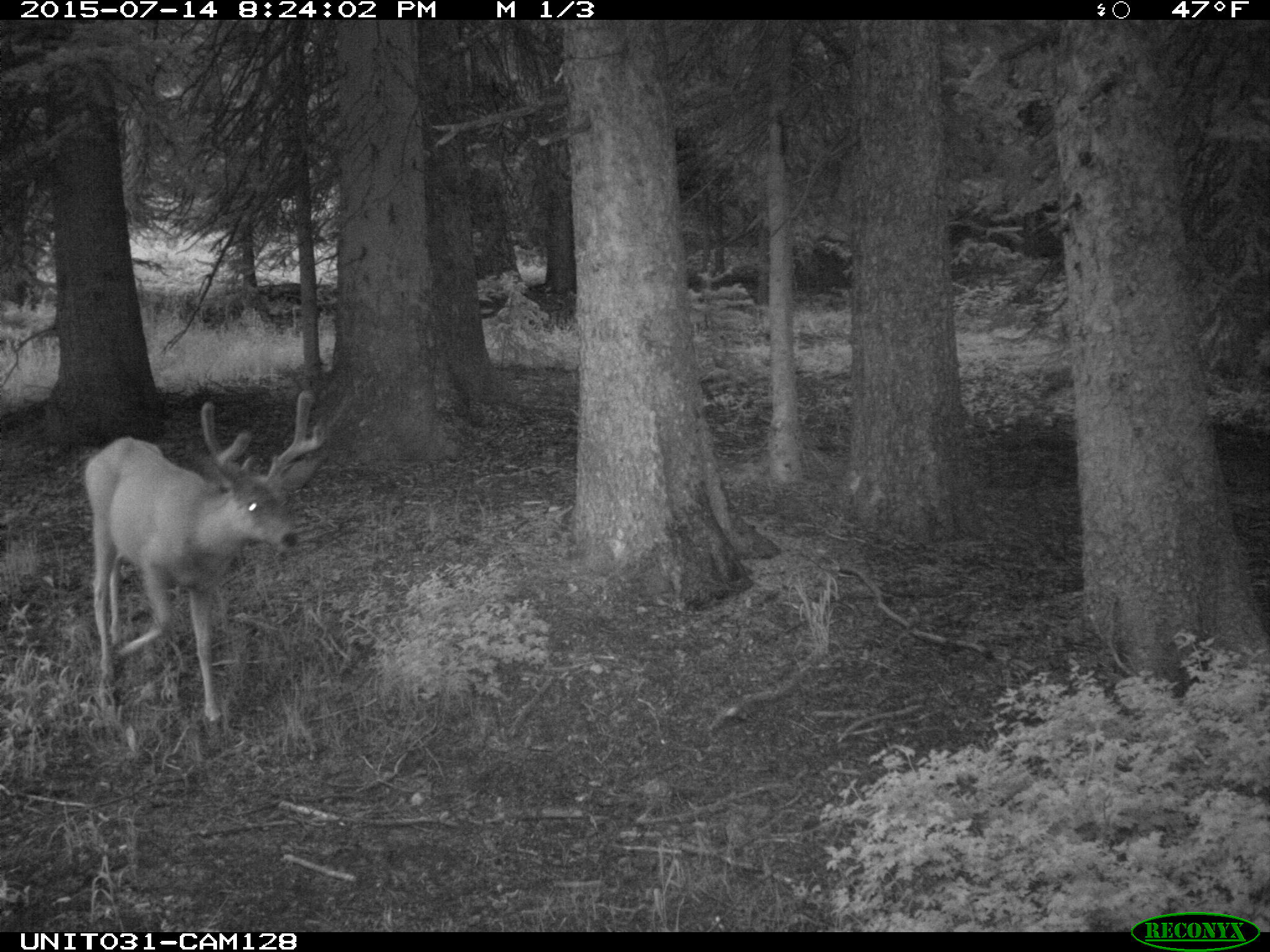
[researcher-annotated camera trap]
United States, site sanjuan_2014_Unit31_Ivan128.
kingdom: Animalia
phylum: Chordata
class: Mammalia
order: Artiodactyla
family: Cervidae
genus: Odocoileus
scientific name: Odocoileus hemionus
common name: mule deer